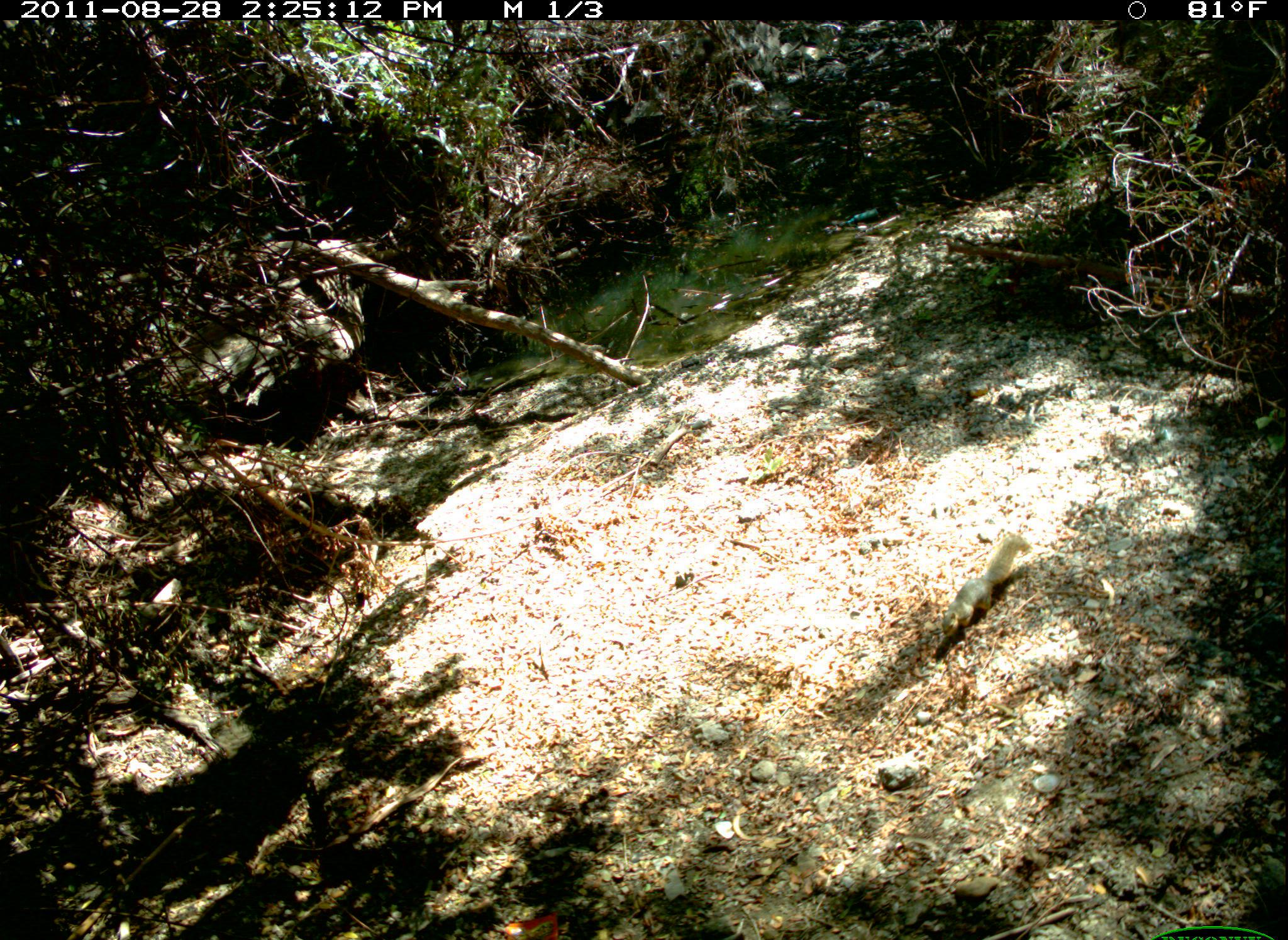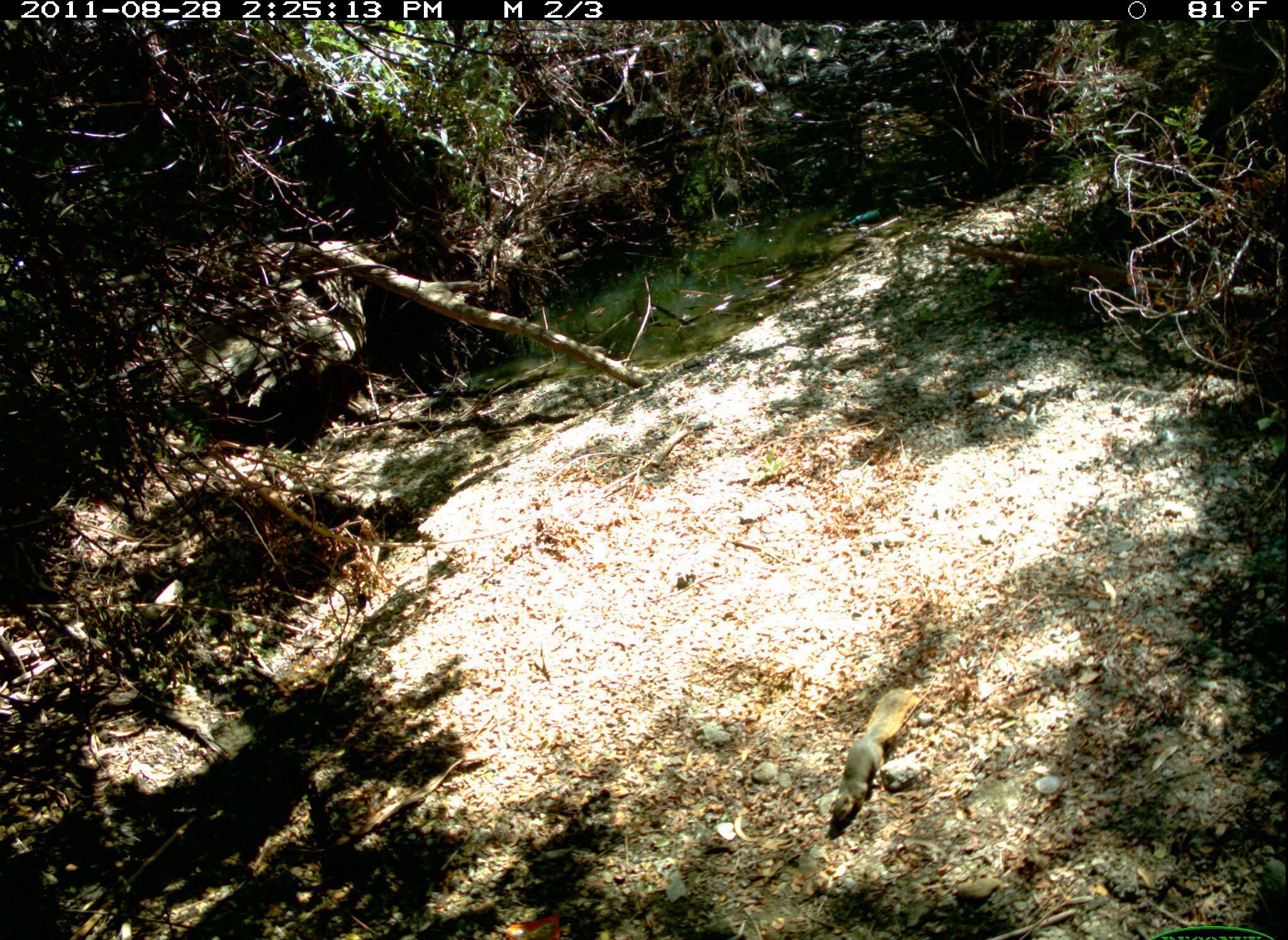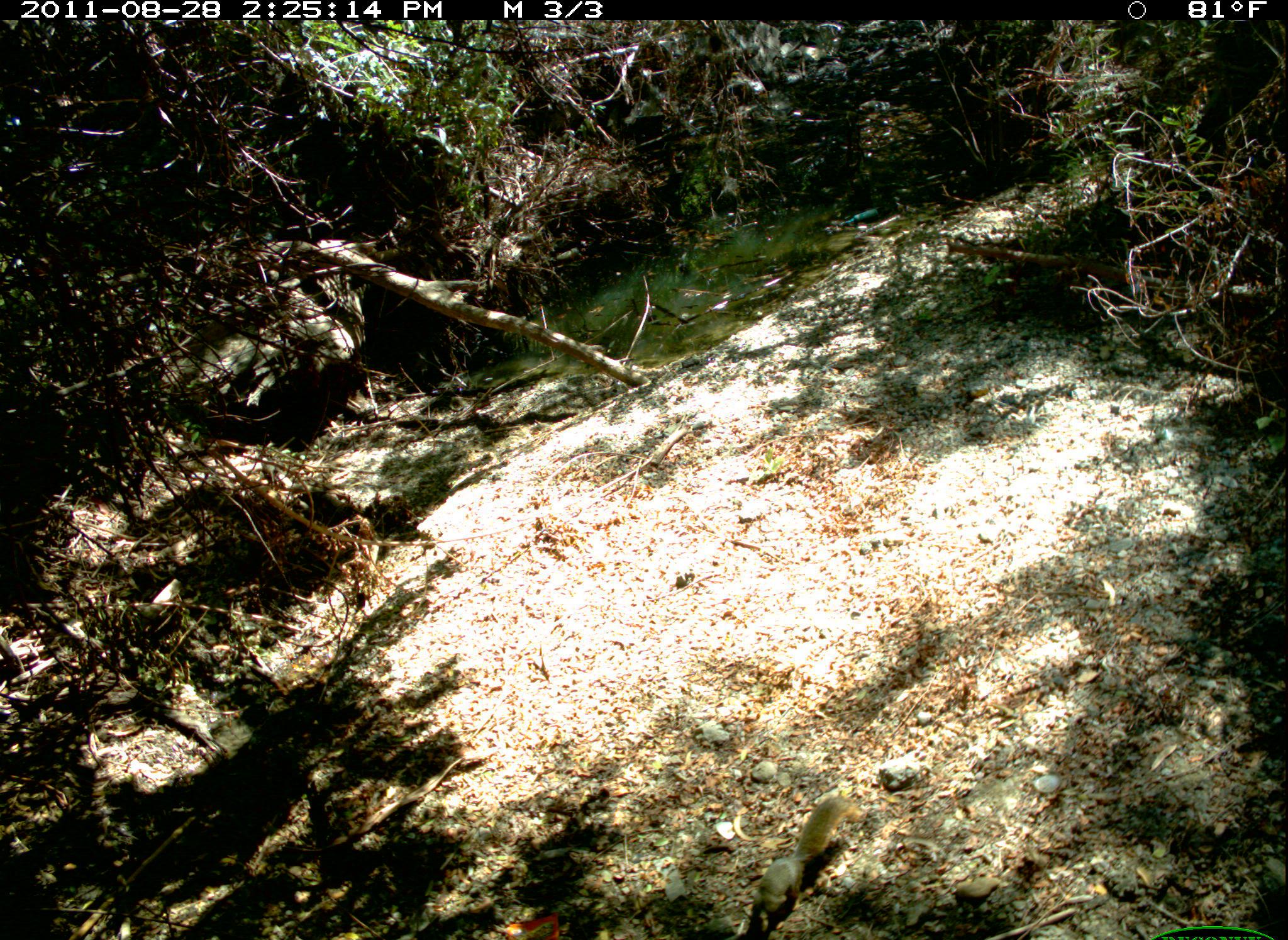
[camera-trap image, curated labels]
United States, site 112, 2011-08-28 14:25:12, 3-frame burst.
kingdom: Animalia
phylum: Chordata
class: Mammalia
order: Rodentia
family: Sciuridae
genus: Sciurus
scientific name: Sciurus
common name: squirrel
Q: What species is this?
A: Squirrel (Sciurus).